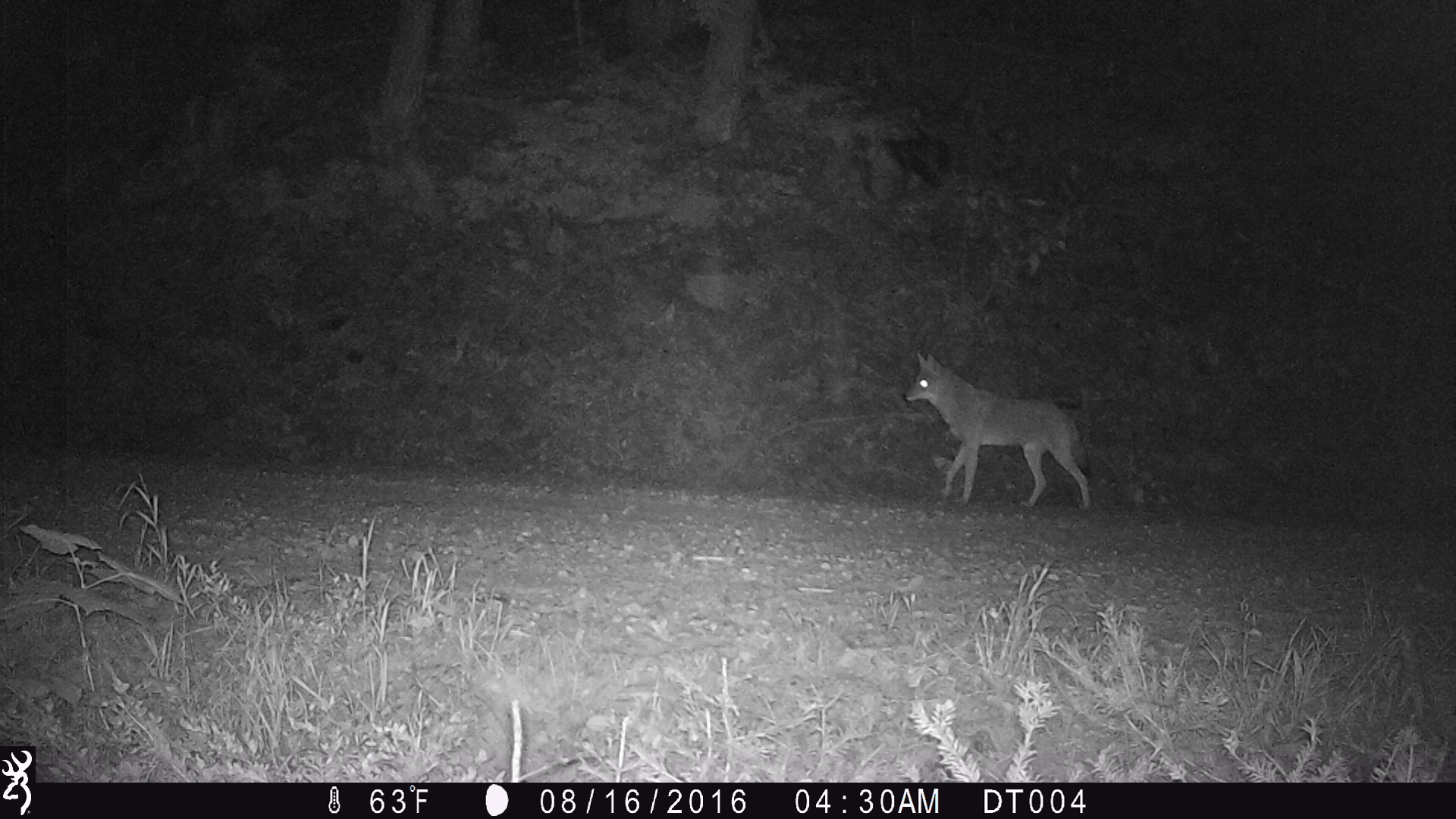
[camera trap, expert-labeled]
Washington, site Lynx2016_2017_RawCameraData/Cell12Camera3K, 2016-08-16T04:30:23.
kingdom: Animalia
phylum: Chordata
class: Mammalia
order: Carnivora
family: Canidae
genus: Canis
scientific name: Canis latrans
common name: coyote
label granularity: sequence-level